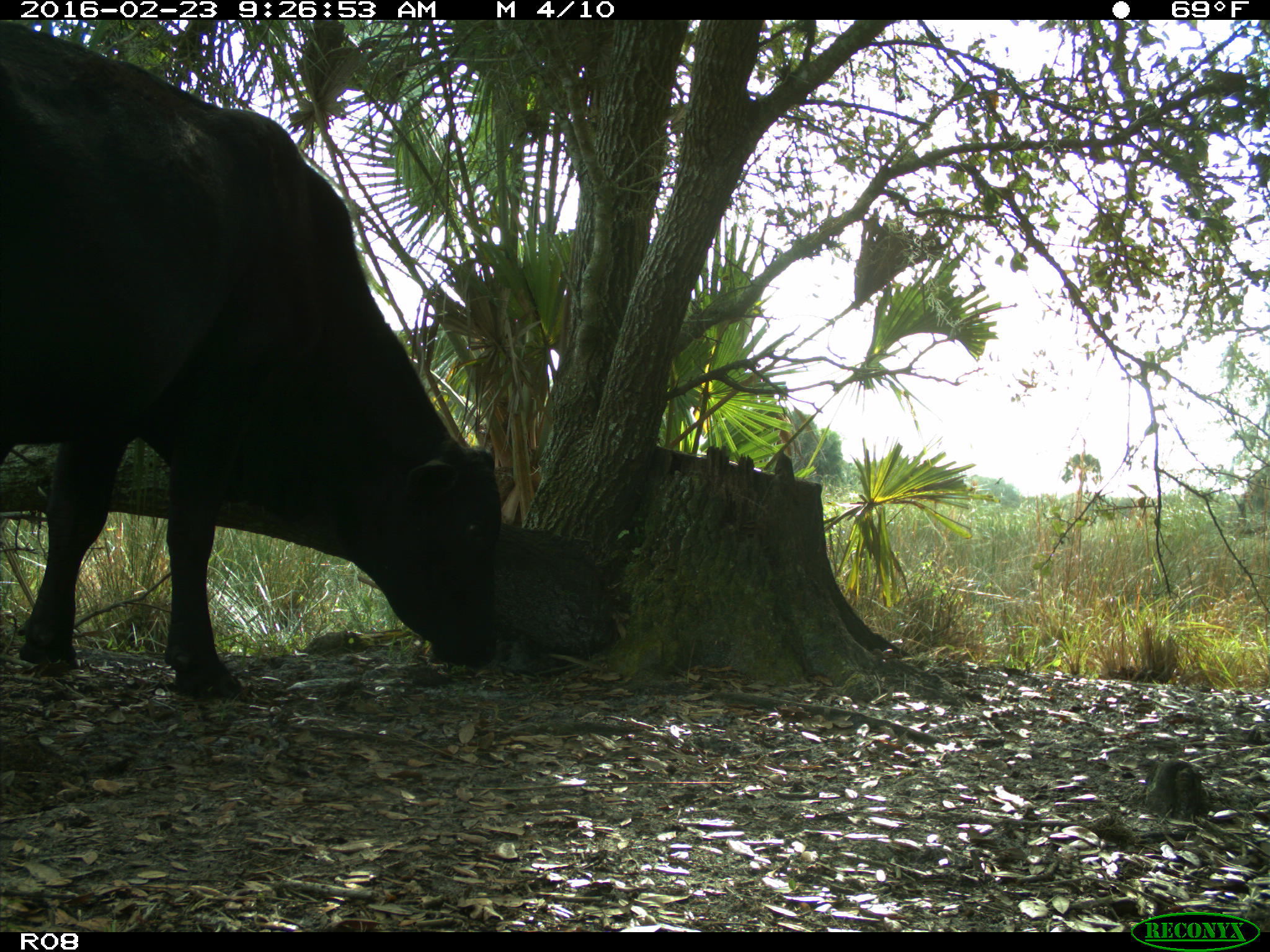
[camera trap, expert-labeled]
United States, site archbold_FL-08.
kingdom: Animalia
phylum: Chordata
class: Mammalia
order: Artiodactyla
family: Bovidae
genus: Bos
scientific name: Bos taurus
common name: domestic cow